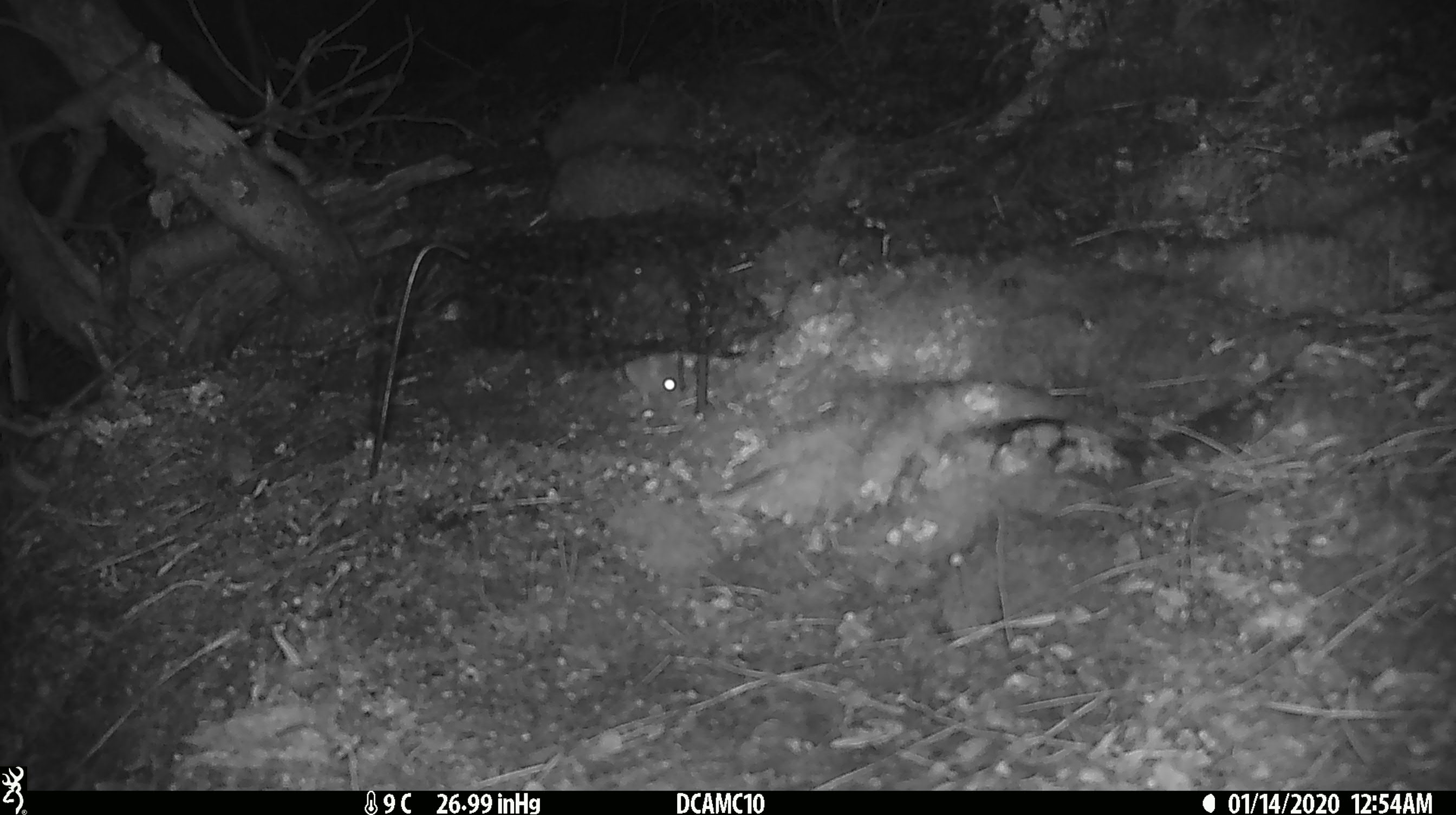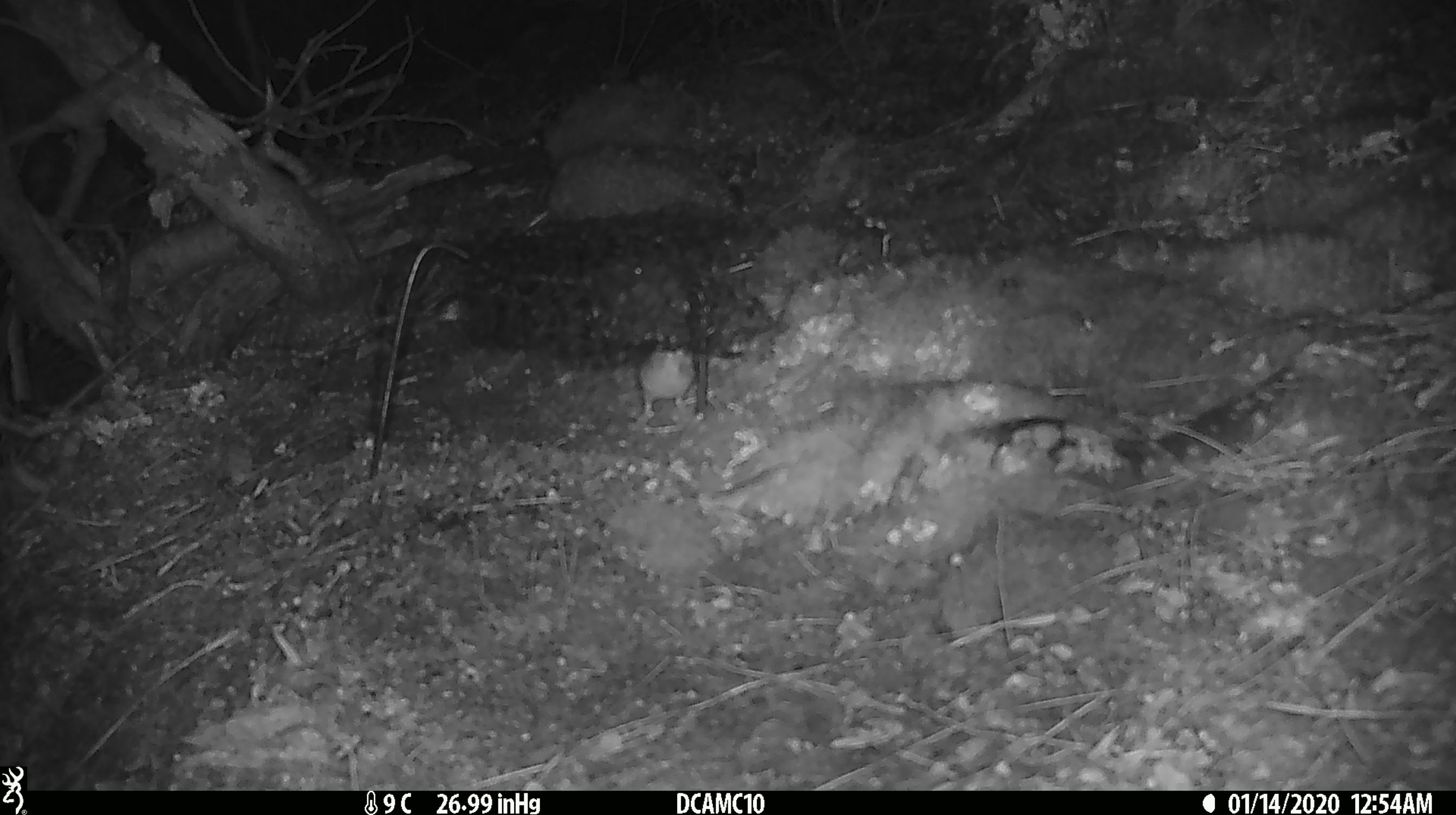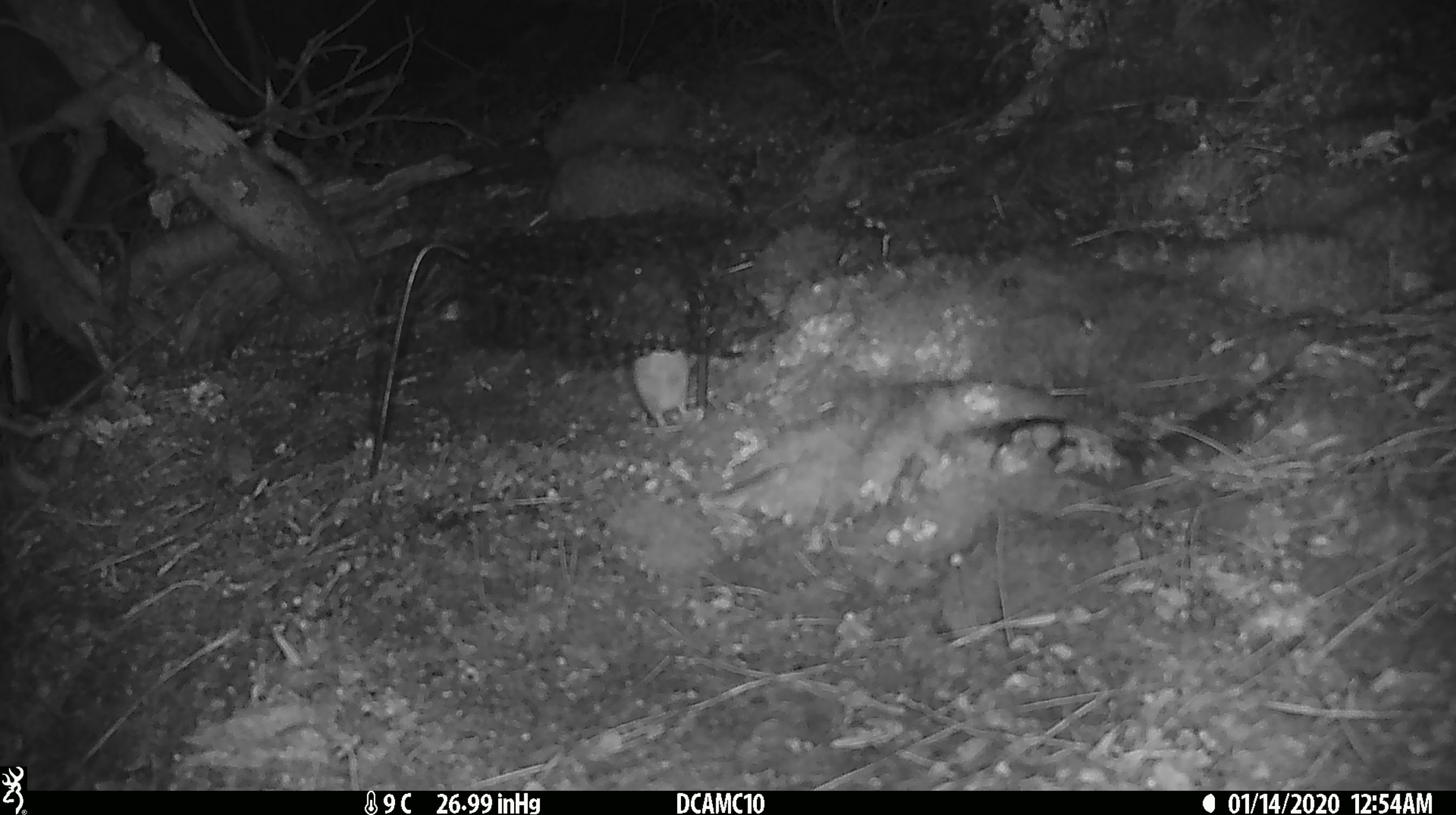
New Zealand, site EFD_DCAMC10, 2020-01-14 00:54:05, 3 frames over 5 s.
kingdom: Animalia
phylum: Chordata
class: Mammalia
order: Rodentia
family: Muridae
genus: Mus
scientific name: Mus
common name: mouse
Mouse (Mus).